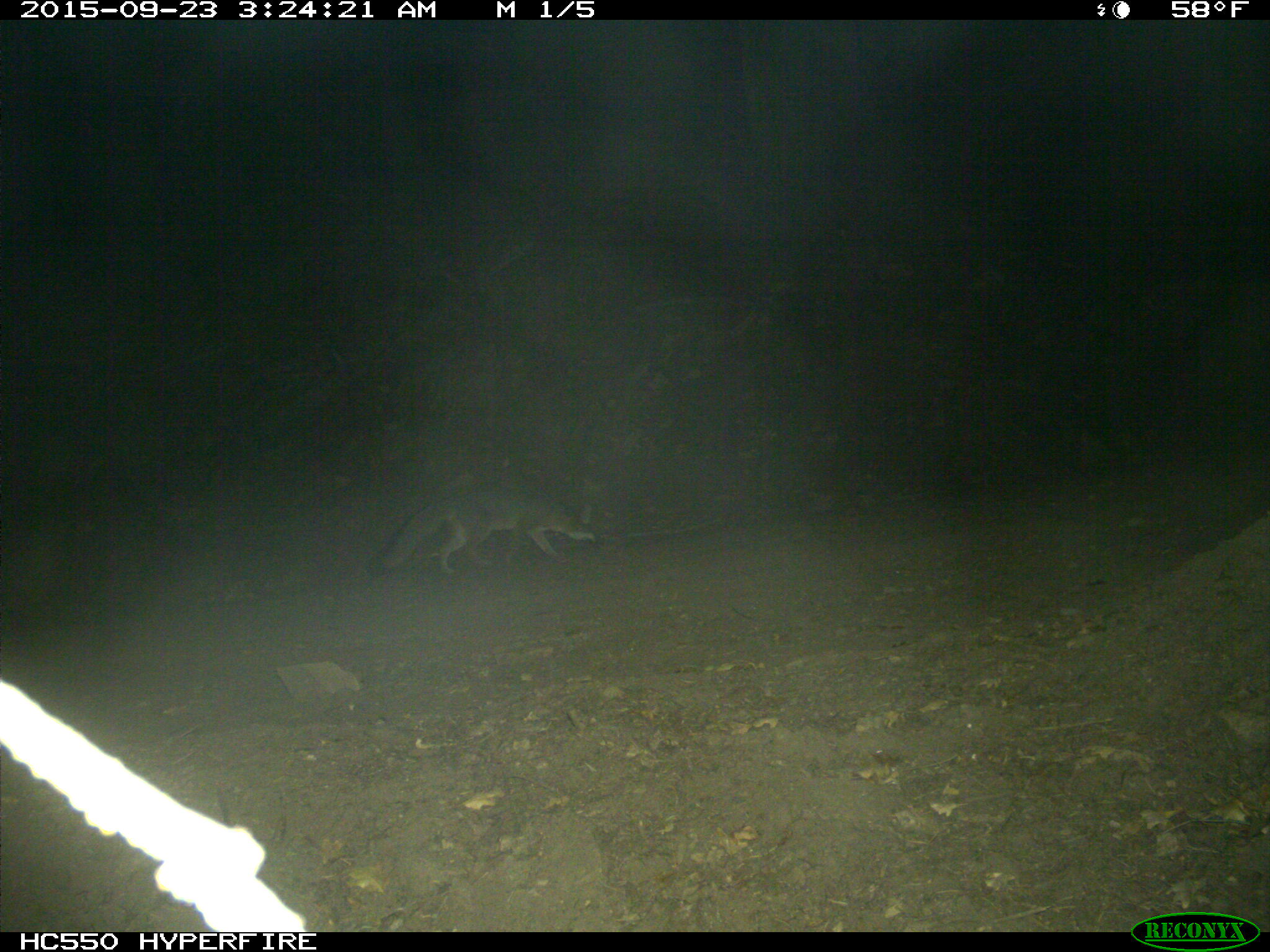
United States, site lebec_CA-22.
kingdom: Animalia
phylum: Chordata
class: Mammalia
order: Carnivora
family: Canidae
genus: Urocyon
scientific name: Urocyon cinereoargenteus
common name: gray fox